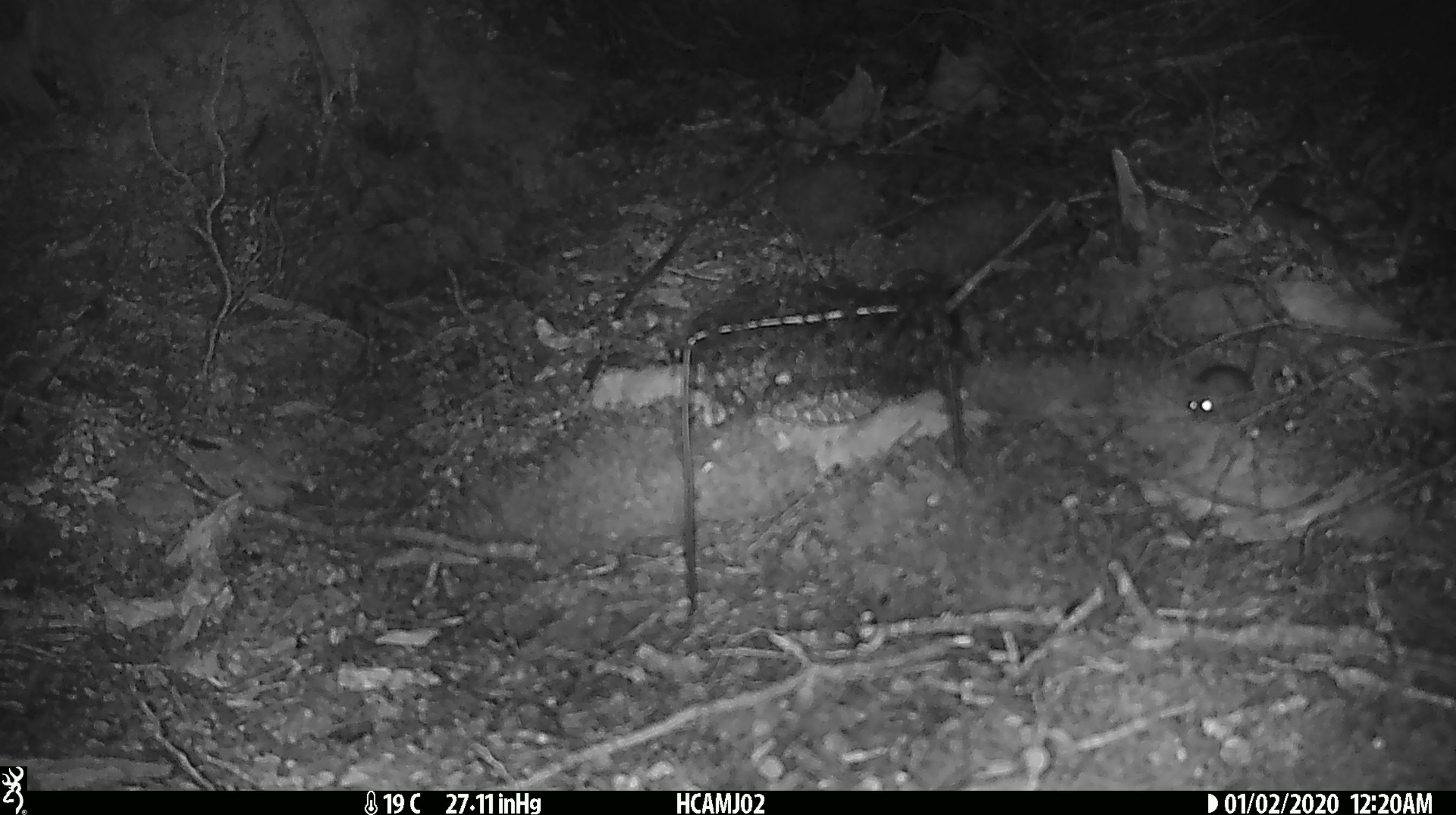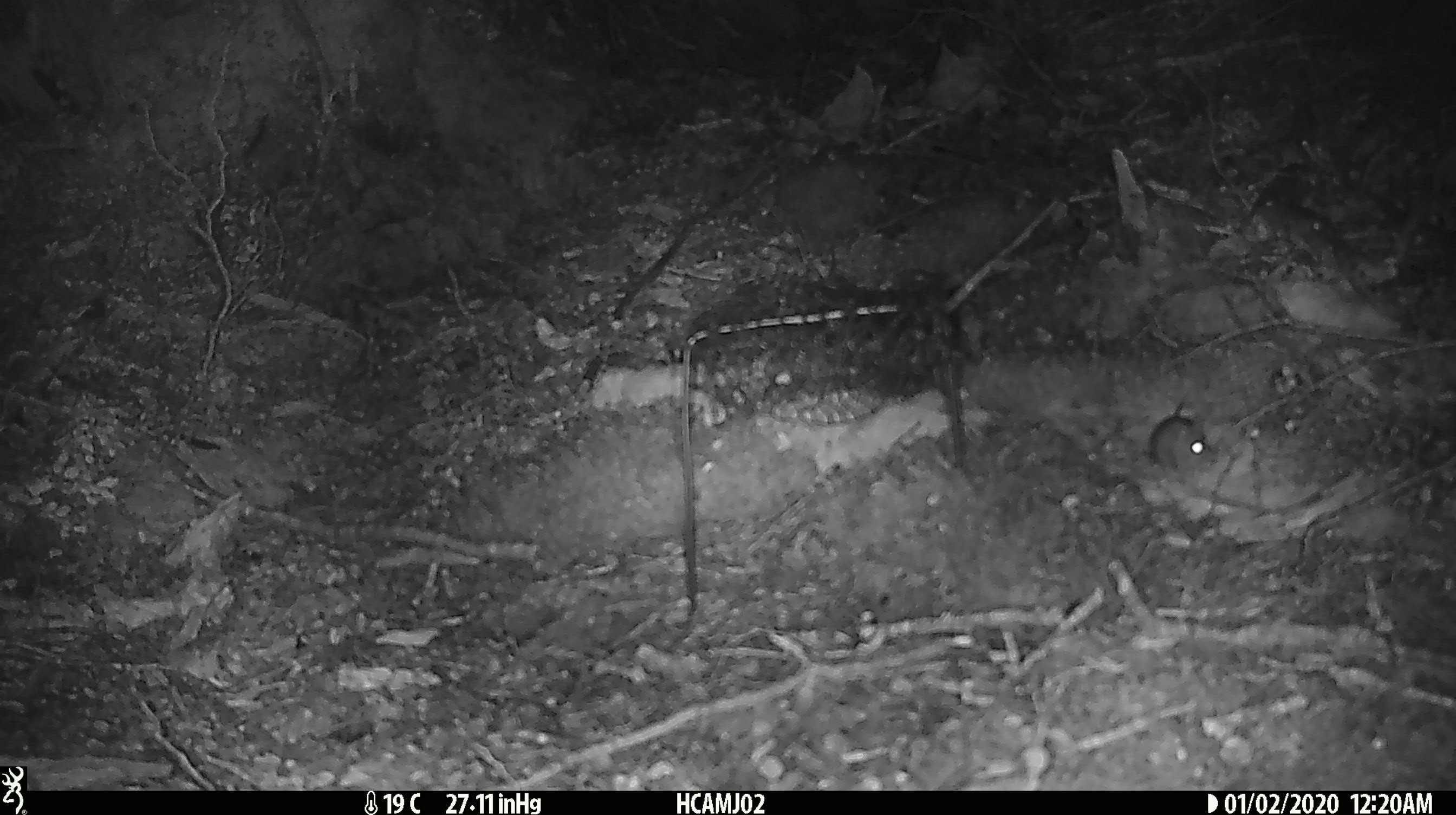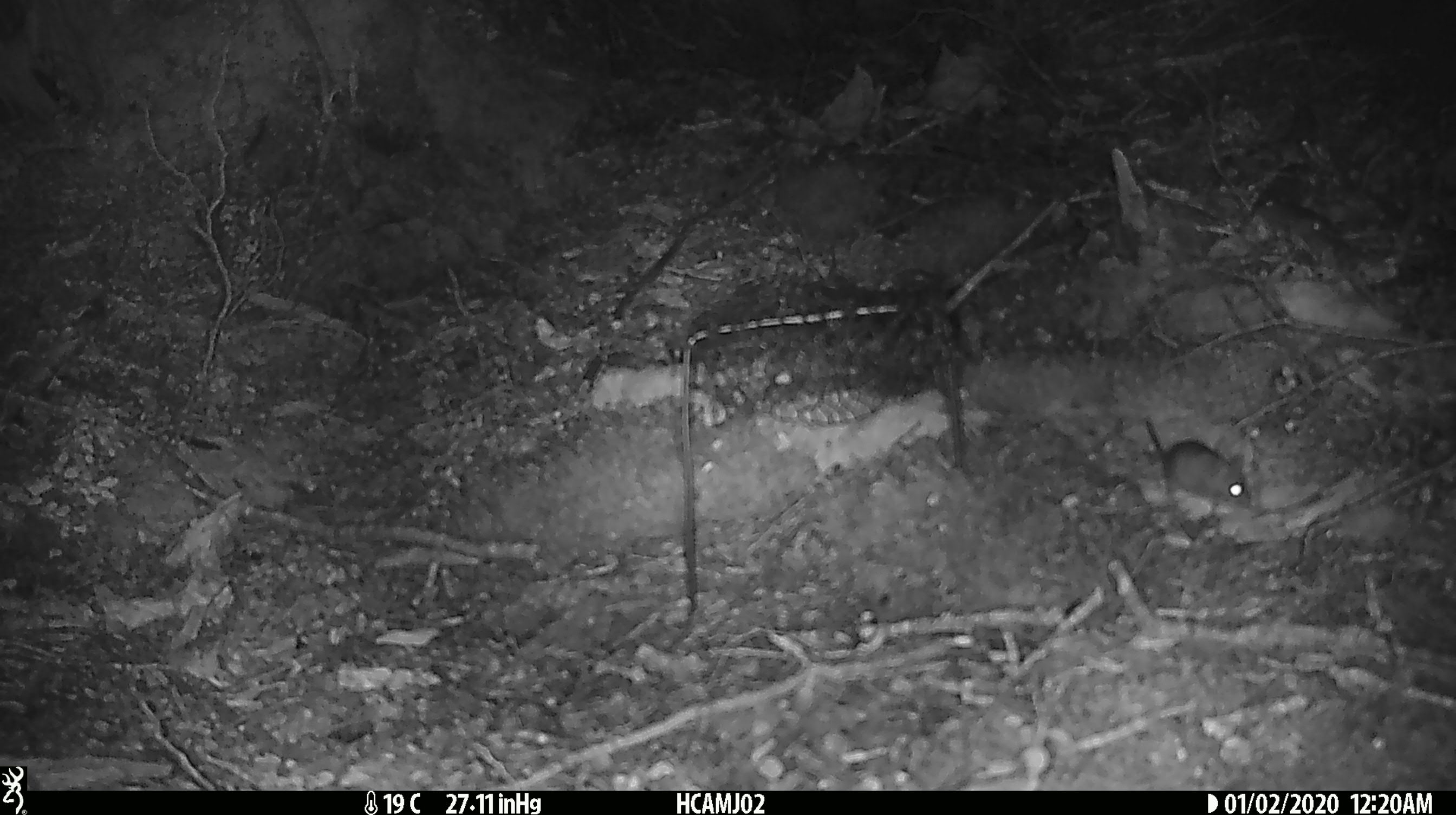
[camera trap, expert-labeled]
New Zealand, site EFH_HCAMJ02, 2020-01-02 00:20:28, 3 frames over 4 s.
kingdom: Animalia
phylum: Chordata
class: Mammalia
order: Rodentia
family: Muridae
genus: Mus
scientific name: Mus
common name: mouse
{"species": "mouse (Mus)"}